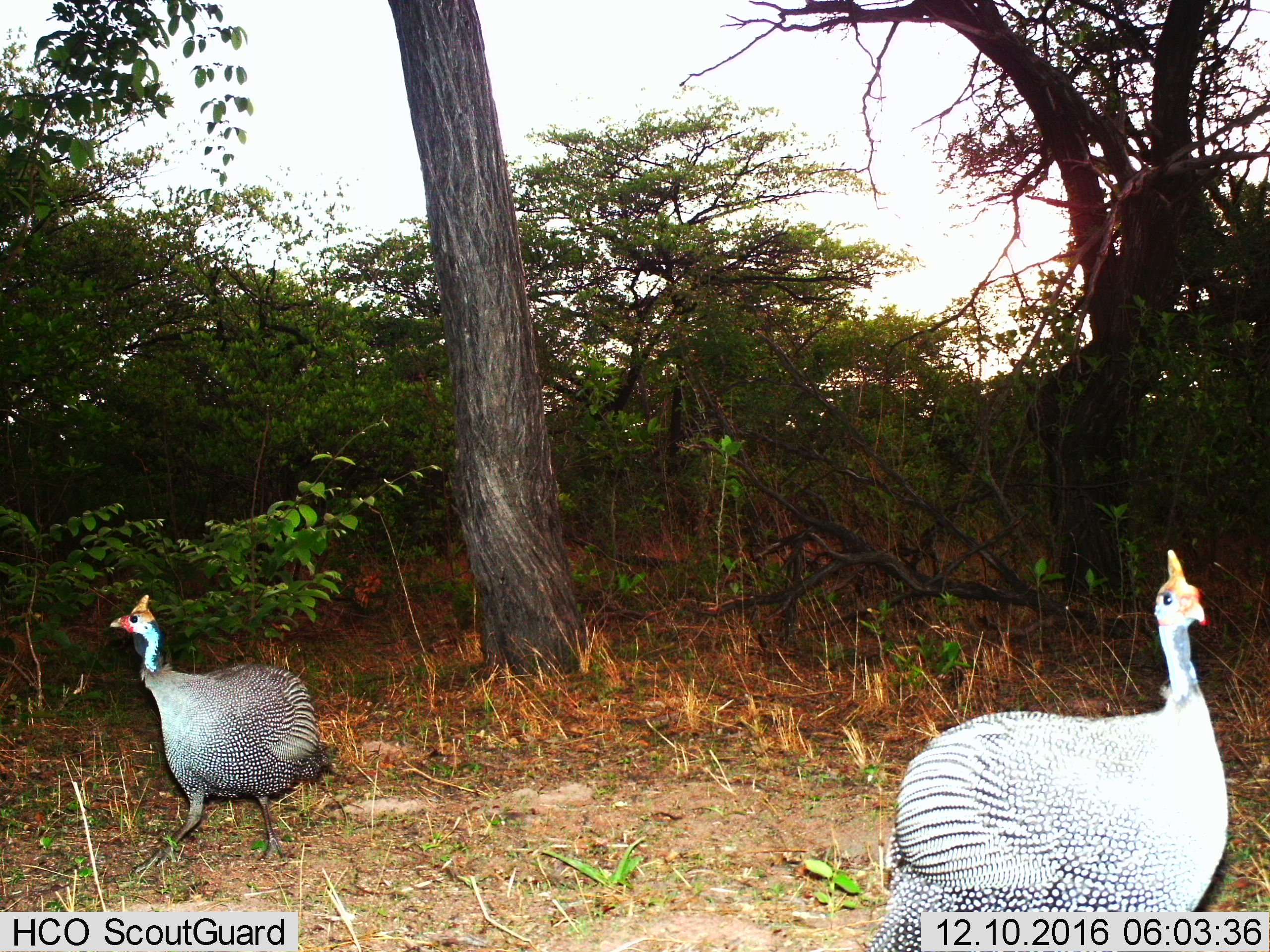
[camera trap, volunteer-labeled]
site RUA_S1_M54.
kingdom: Animalia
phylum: Chordata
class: Aves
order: Galliformes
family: Numididae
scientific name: Numididae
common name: guineafowl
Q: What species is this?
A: Guineafowl (Numididae).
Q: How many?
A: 2.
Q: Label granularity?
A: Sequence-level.